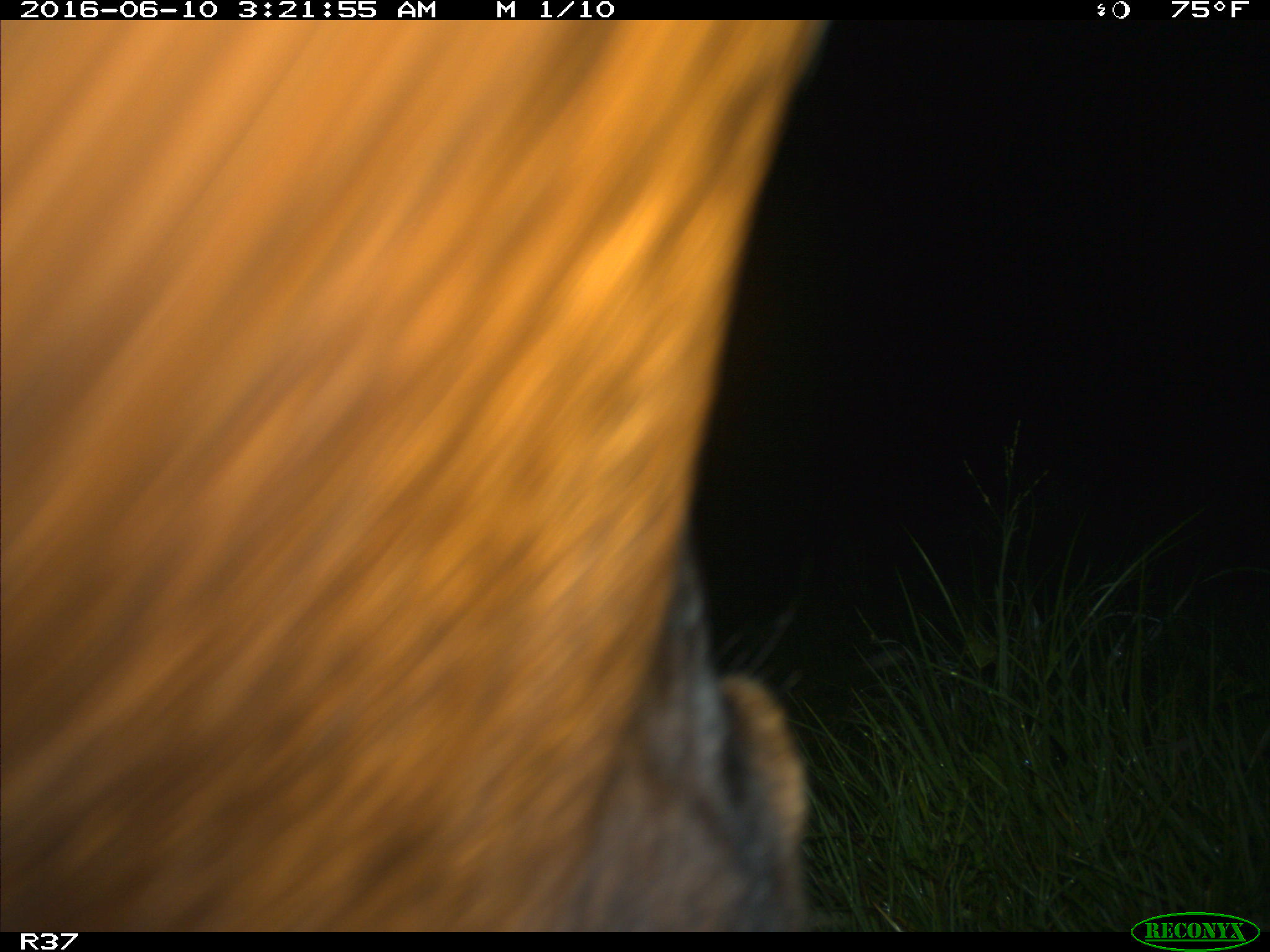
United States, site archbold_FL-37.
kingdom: Animalia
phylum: Chordata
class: Mammalia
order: Artiodactyla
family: Bovidae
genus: Bos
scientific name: Bos taurus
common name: domestic cow